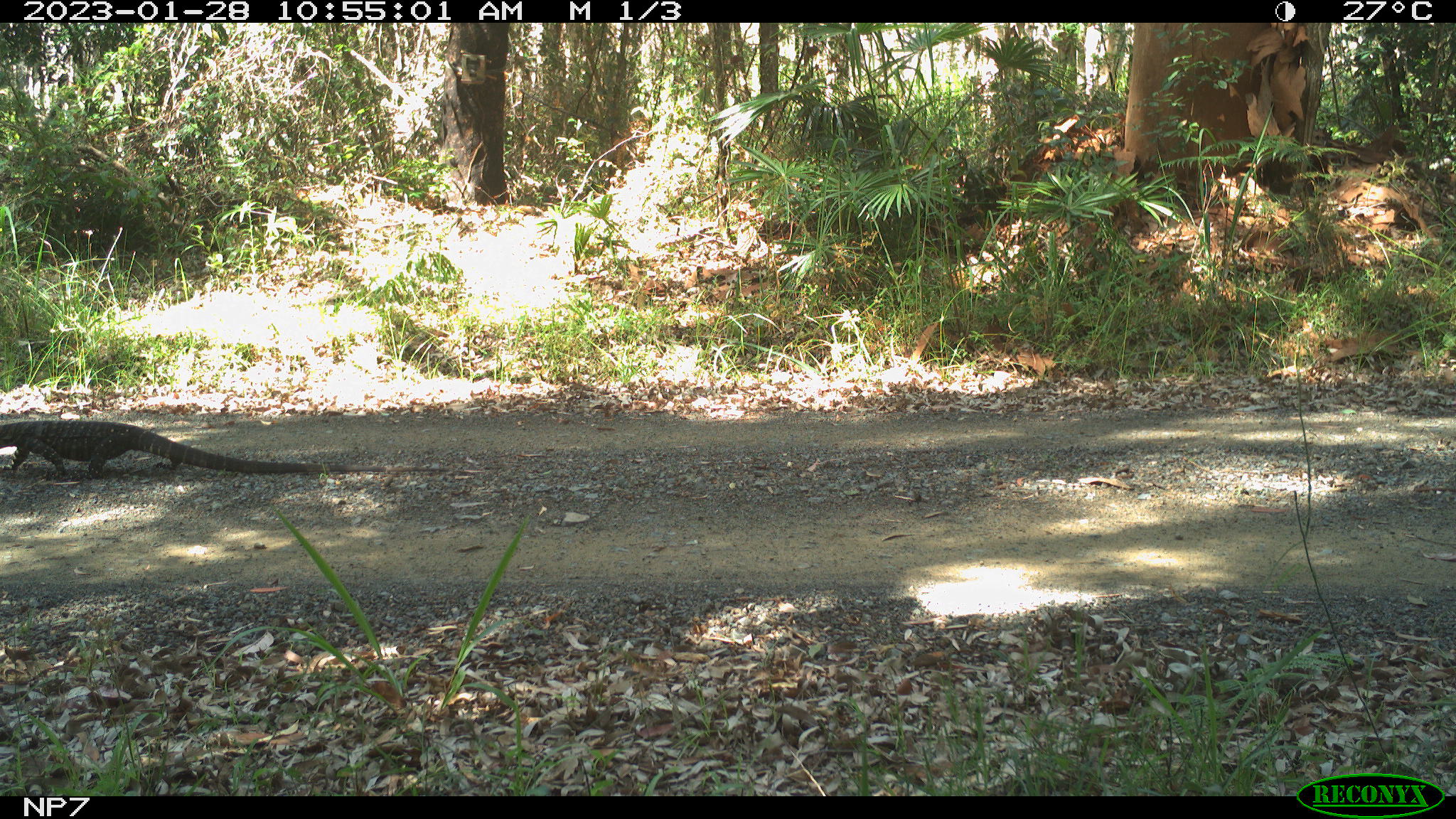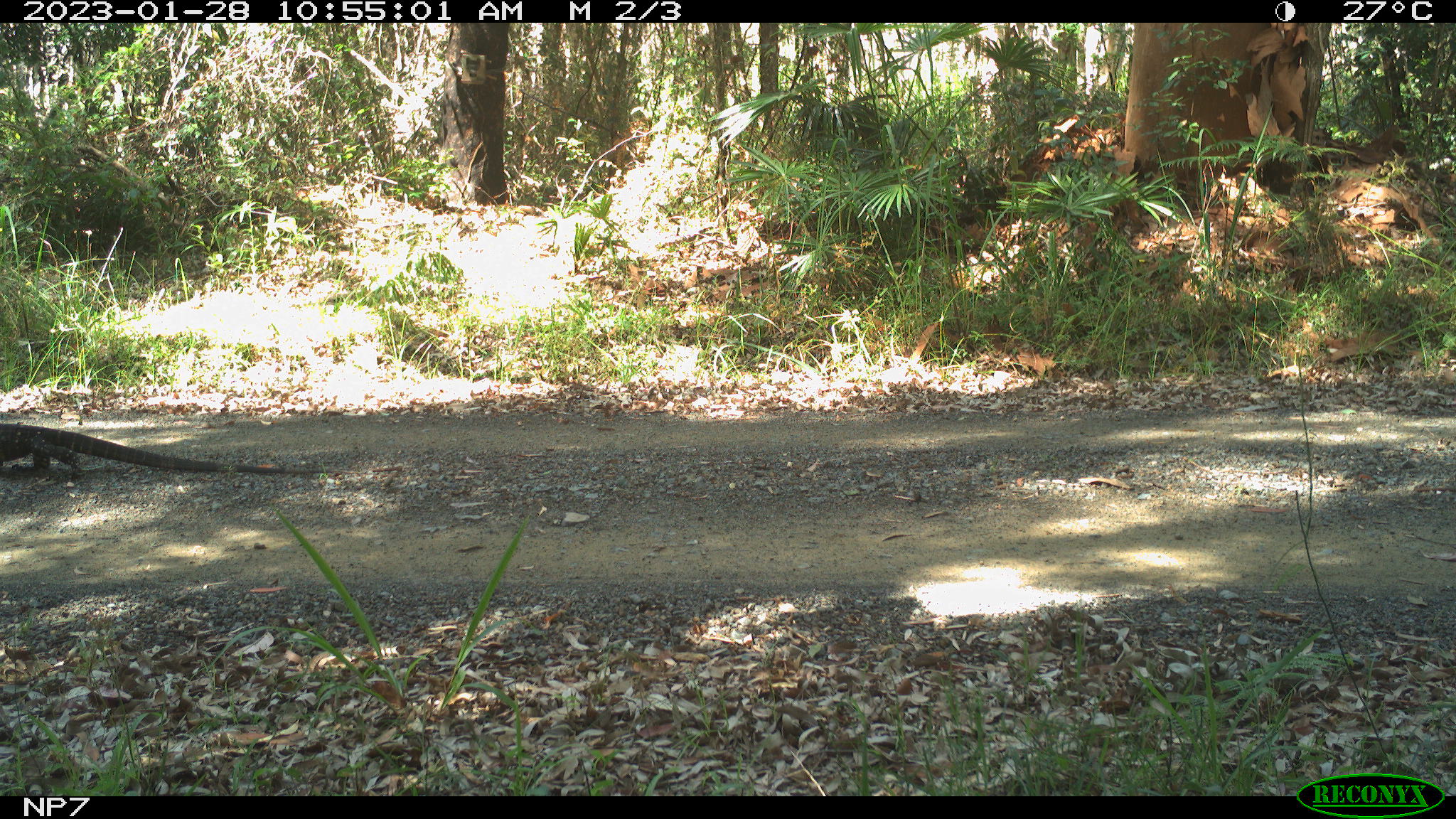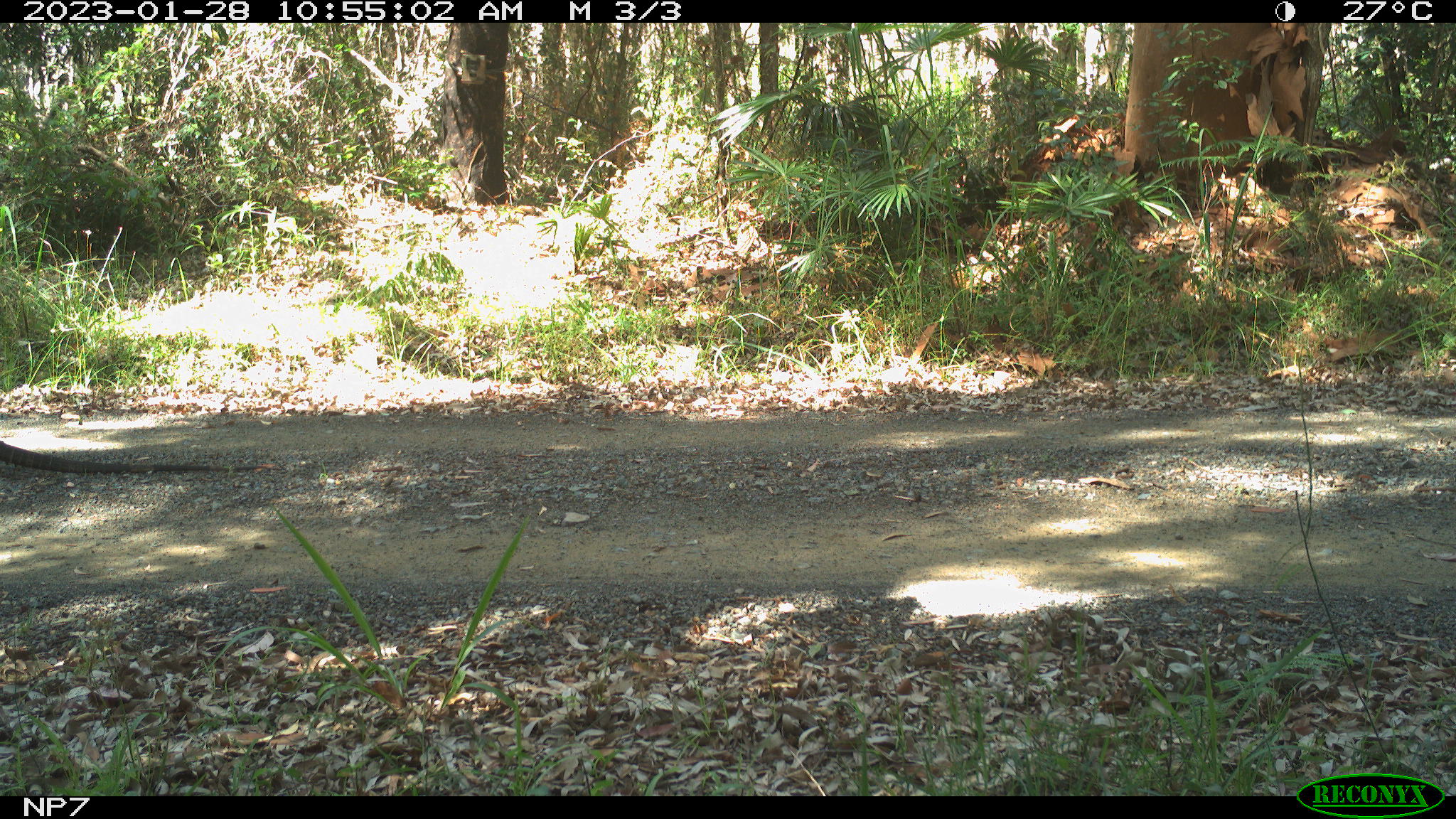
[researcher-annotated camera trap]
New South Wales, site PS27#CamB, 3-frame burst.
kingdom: Animalia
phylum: Chordata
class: Reptilia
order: Squamata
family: Varanidae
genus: Varanus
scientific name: Varanus varius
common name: lace monitor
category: goanna